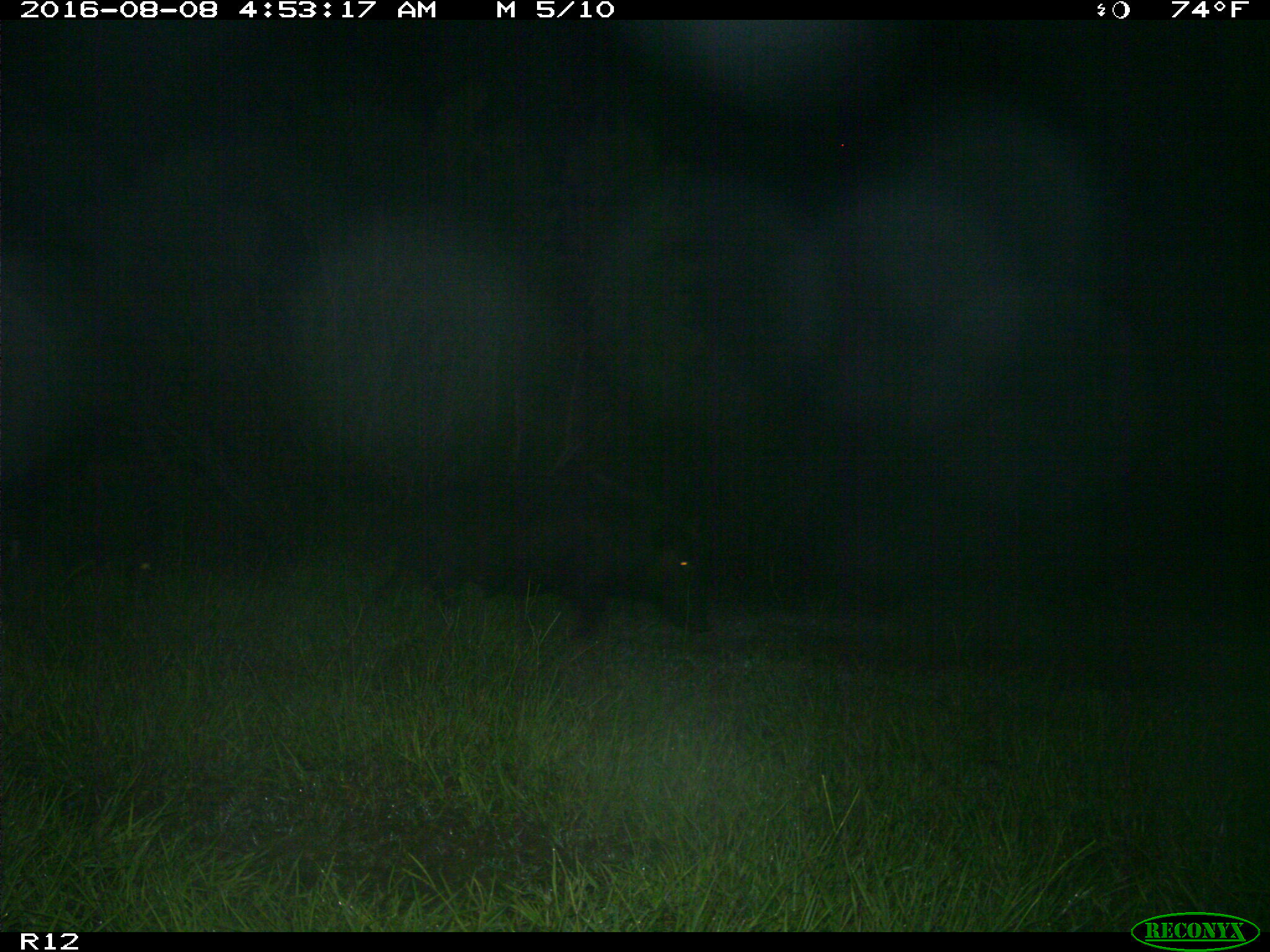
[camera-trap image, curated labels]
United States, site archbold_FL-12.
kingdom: Animalia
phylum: Chordata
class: Mammalia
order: Artiodactyla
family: Suidae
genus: Sus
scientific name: Sus scrofa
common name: wild boar